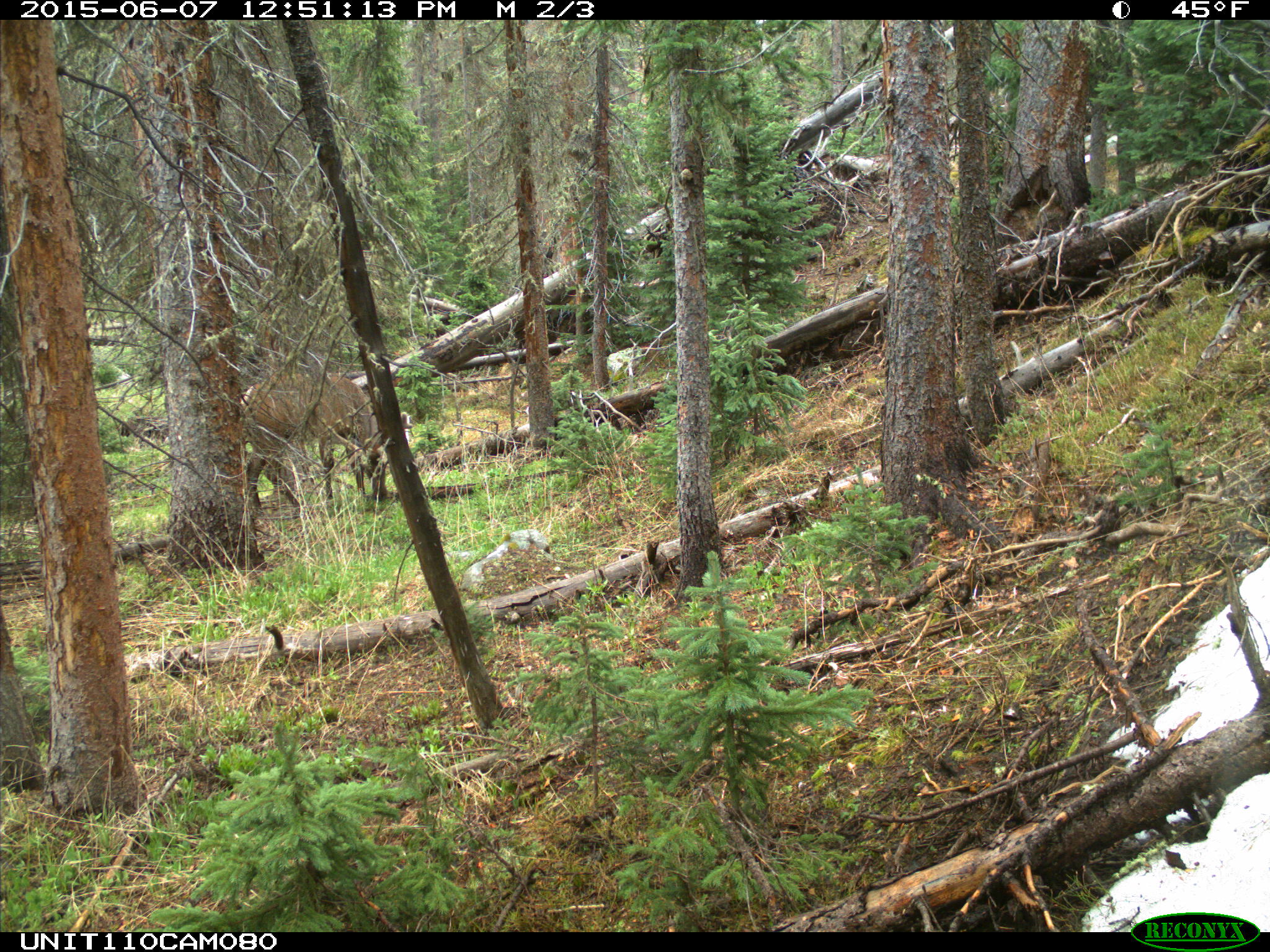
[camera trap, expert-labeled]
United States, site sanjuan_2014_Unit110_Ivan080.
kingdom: Animalia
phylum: Chordata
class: Mammalia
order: Artiodactyla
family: Cervidae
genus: Cervus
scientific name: Cervus elaphus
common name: red deer